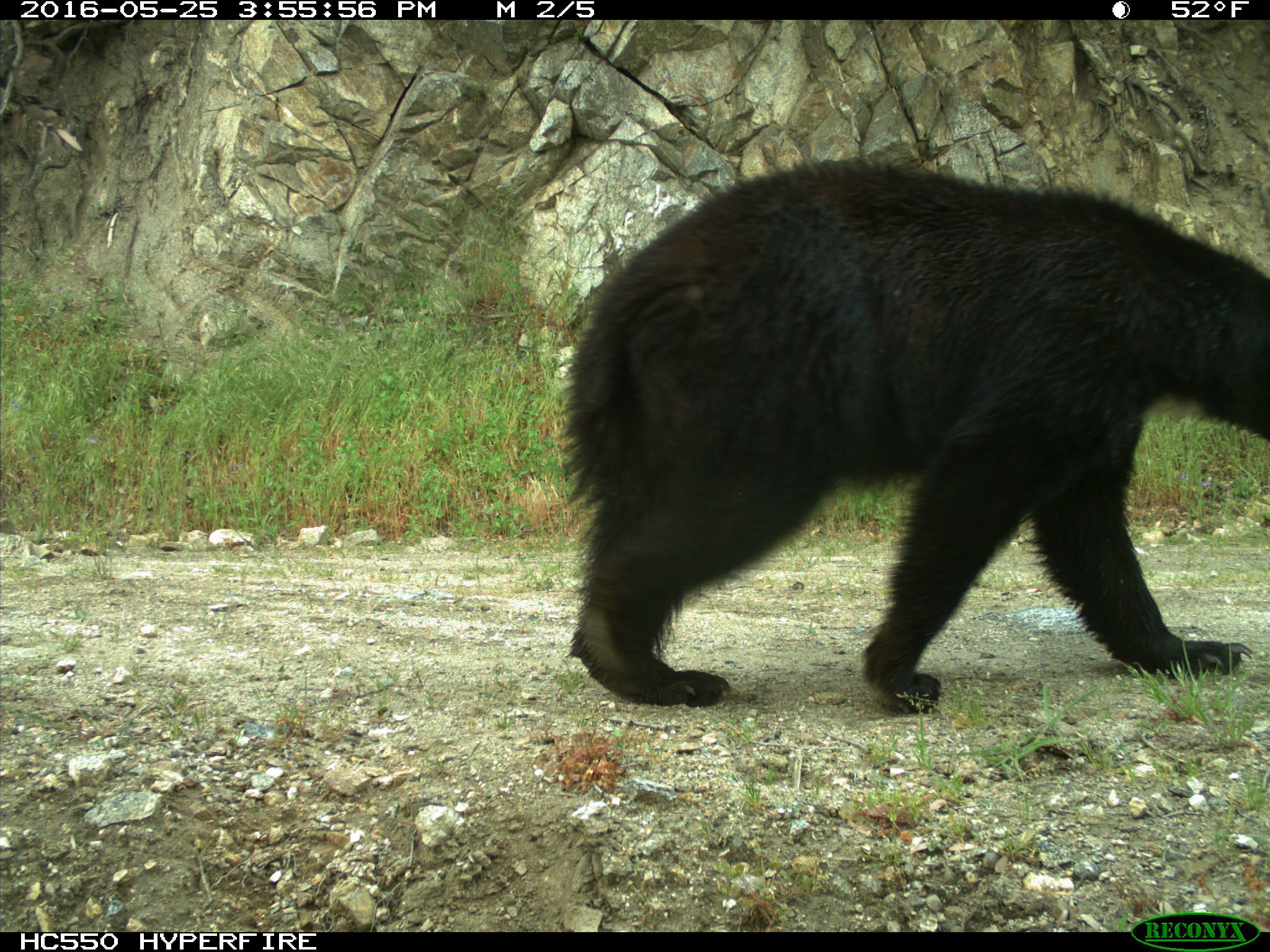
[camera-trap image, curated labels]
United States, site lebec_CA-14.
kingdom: Animalia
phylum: Chordata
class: Mammalia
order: Carnivora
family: Ursidae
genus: Ursus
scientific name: Ursus americanus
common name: american black bear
Ursus americanus (american black bear).